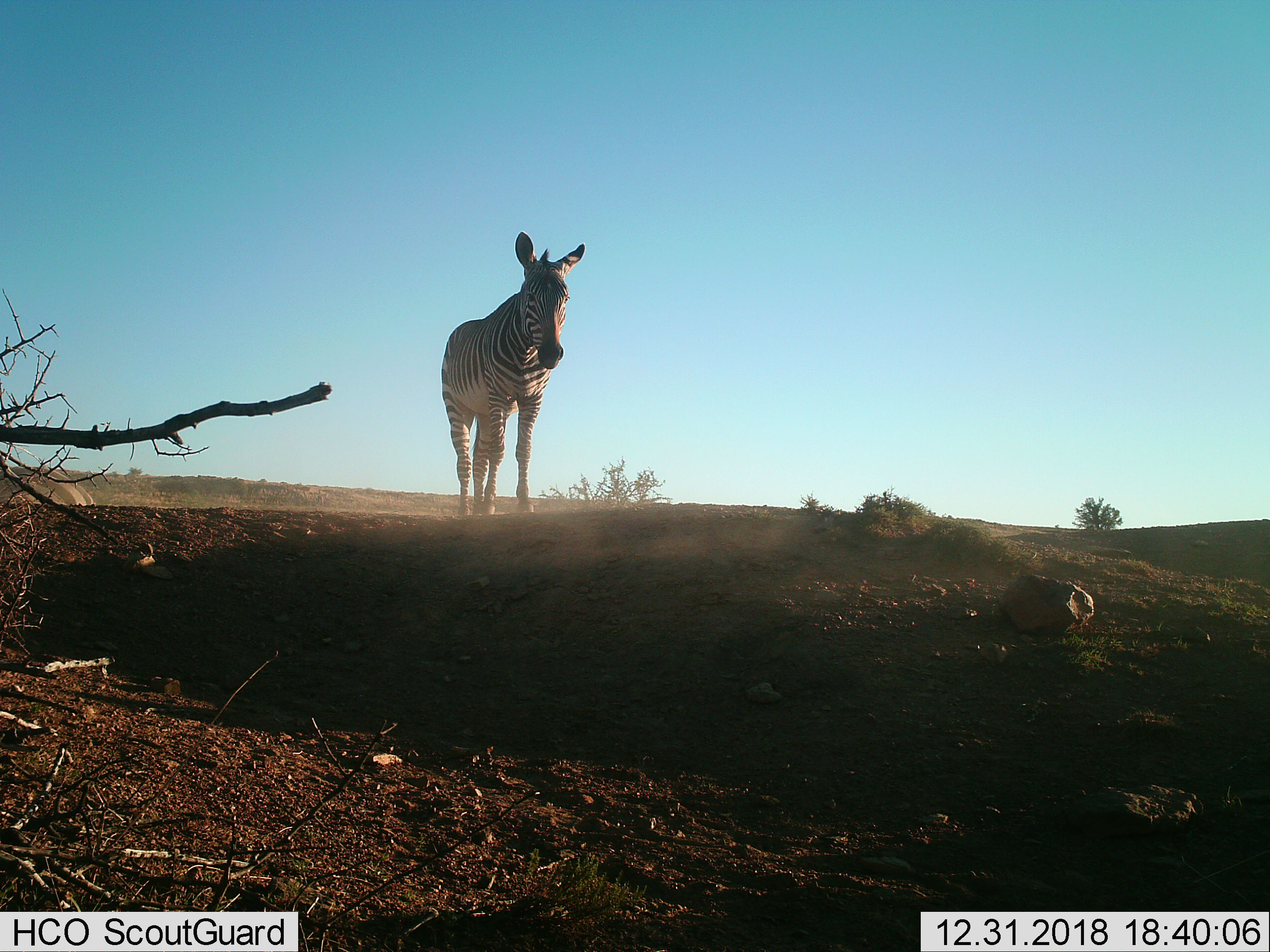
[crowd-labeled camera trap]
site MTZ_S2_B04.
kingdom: Animalia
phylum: Chordata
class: Mammalia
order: Perissodactyla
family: Equidae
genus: Equus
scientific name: Equus zebra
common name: mountain zebra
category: zebramountain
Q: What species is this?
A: Zebramountain (mountain zebra) (Equus zebra).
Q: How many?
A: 1.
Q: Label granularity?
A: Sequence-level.